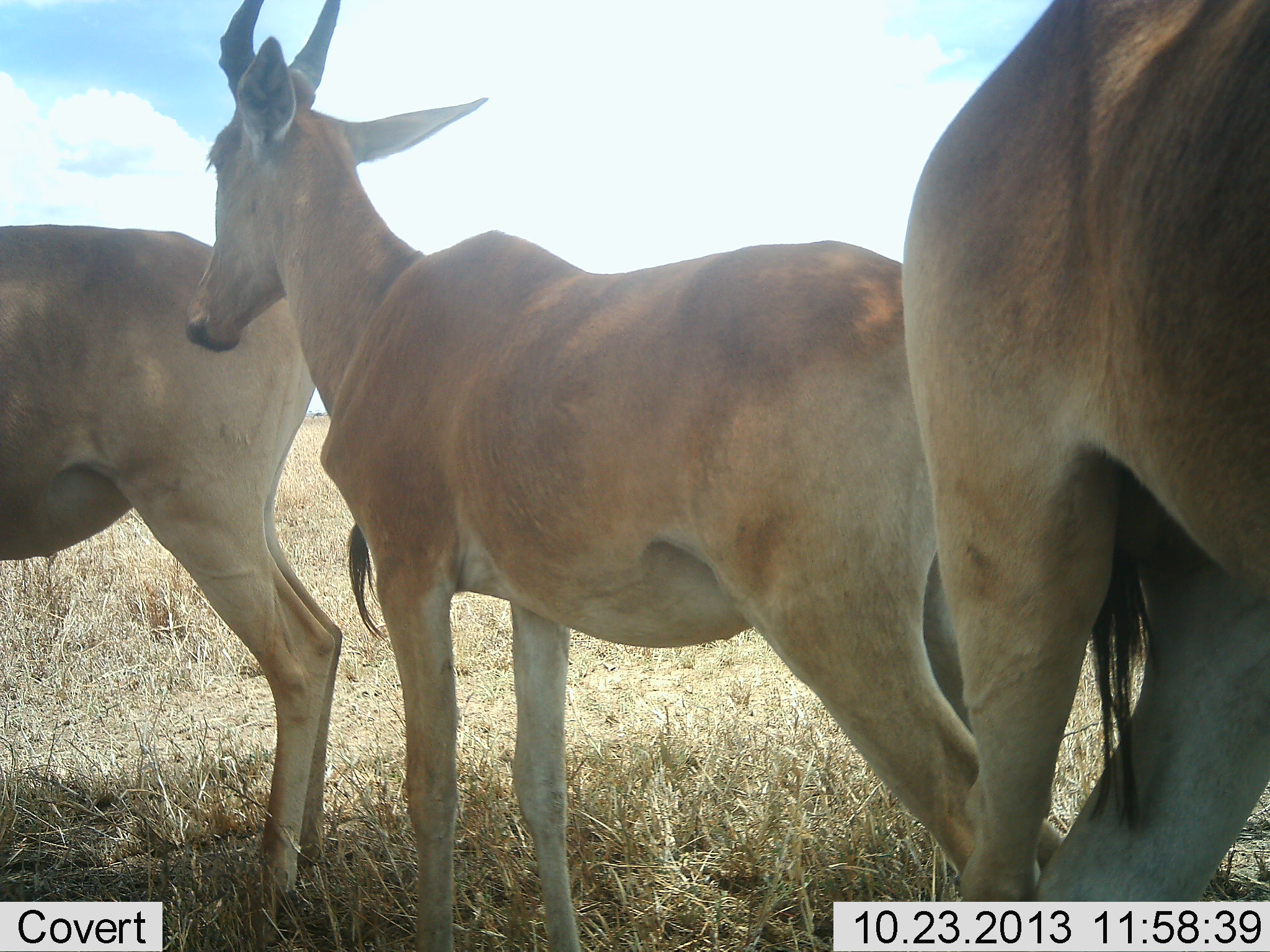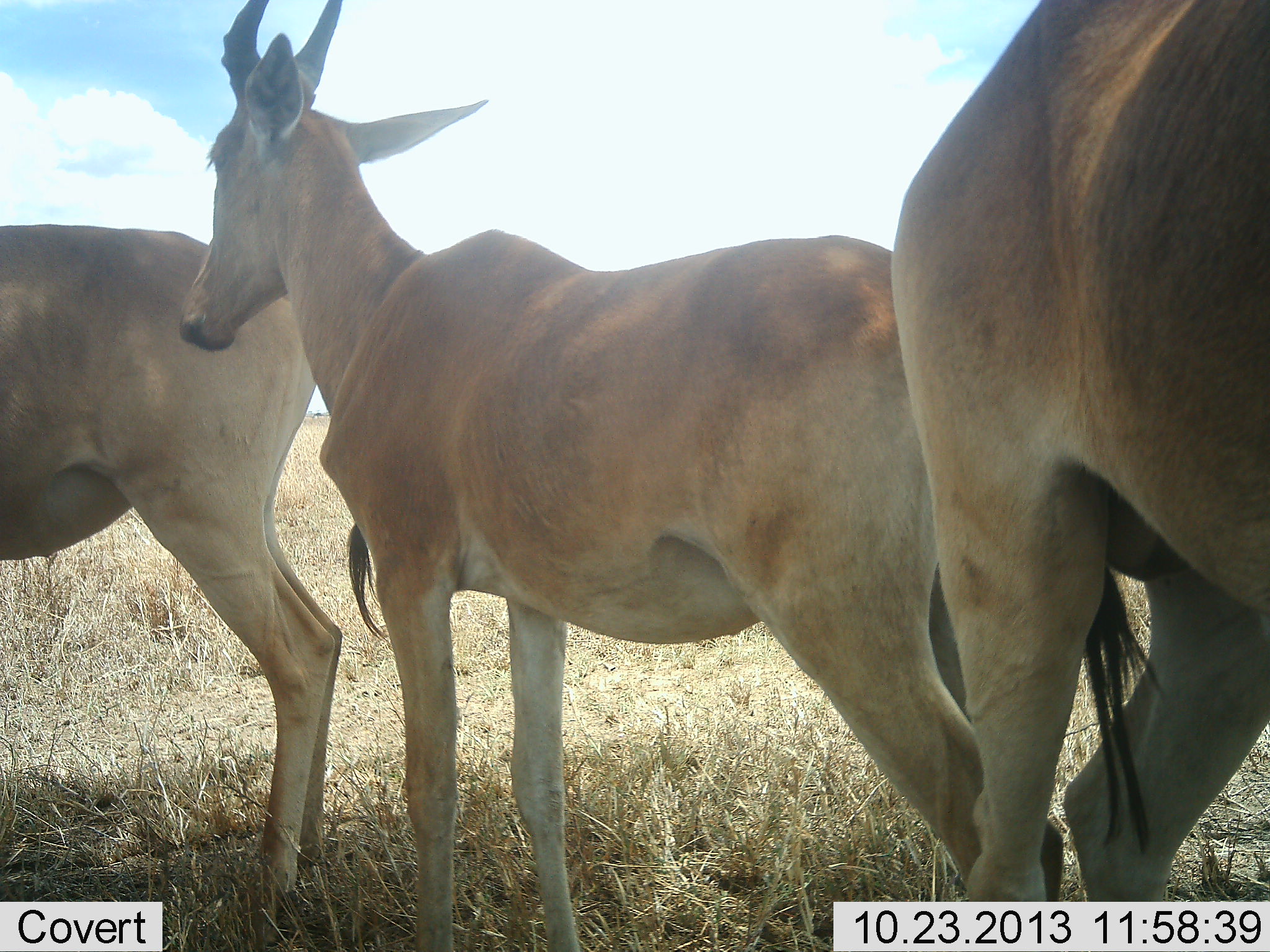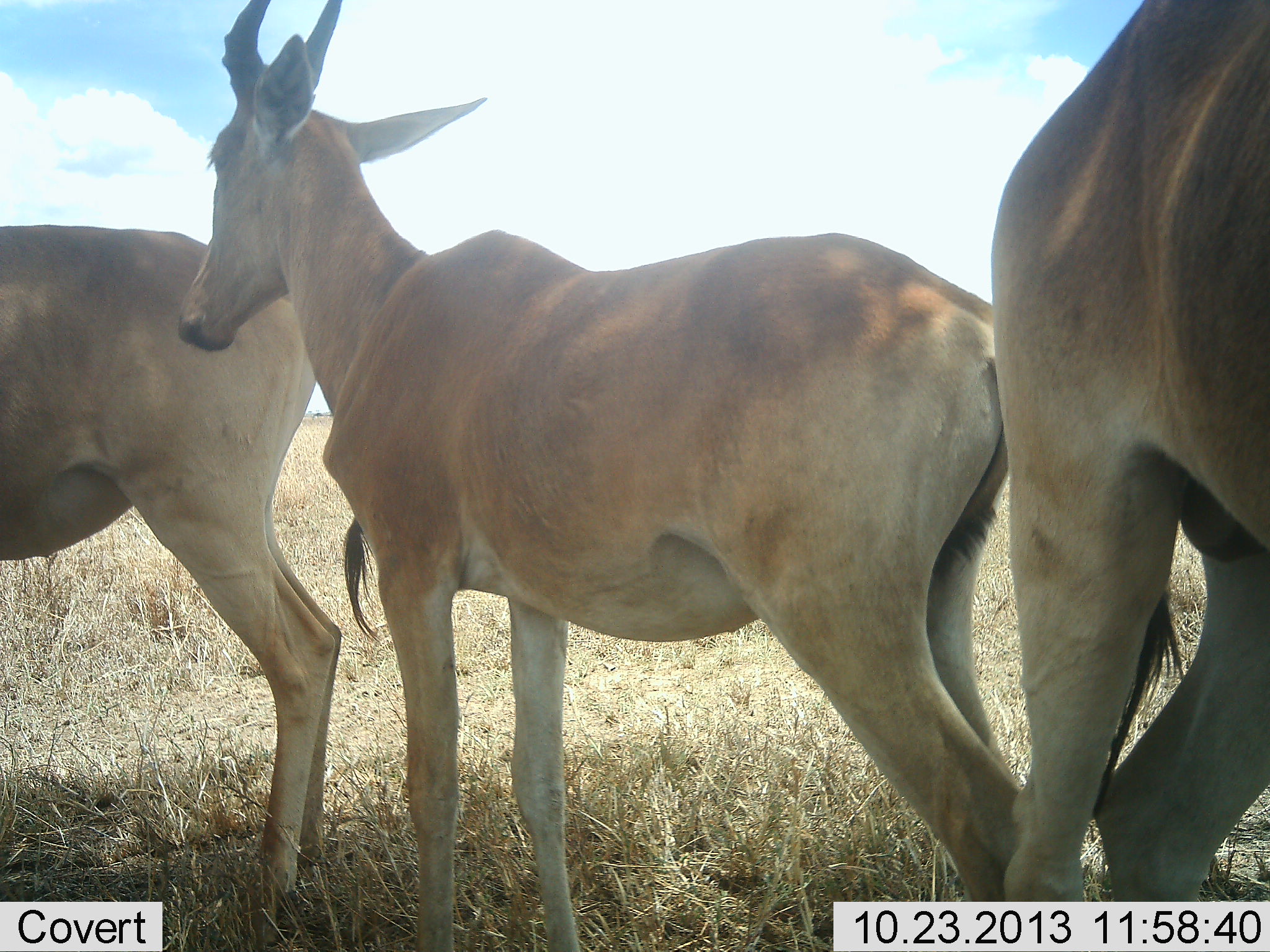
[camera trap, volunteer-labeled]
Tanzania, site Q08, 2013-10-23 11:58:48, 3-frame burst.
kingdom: Animalia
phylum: Chordata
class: Mammalia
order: Artiodactyla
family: Bovidae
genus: Alcelaphus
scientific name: Alcelaphus buselaphus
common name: hartebeest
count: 3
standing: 100%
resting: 13%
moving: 13%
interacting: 0%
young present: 0%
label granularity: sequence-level